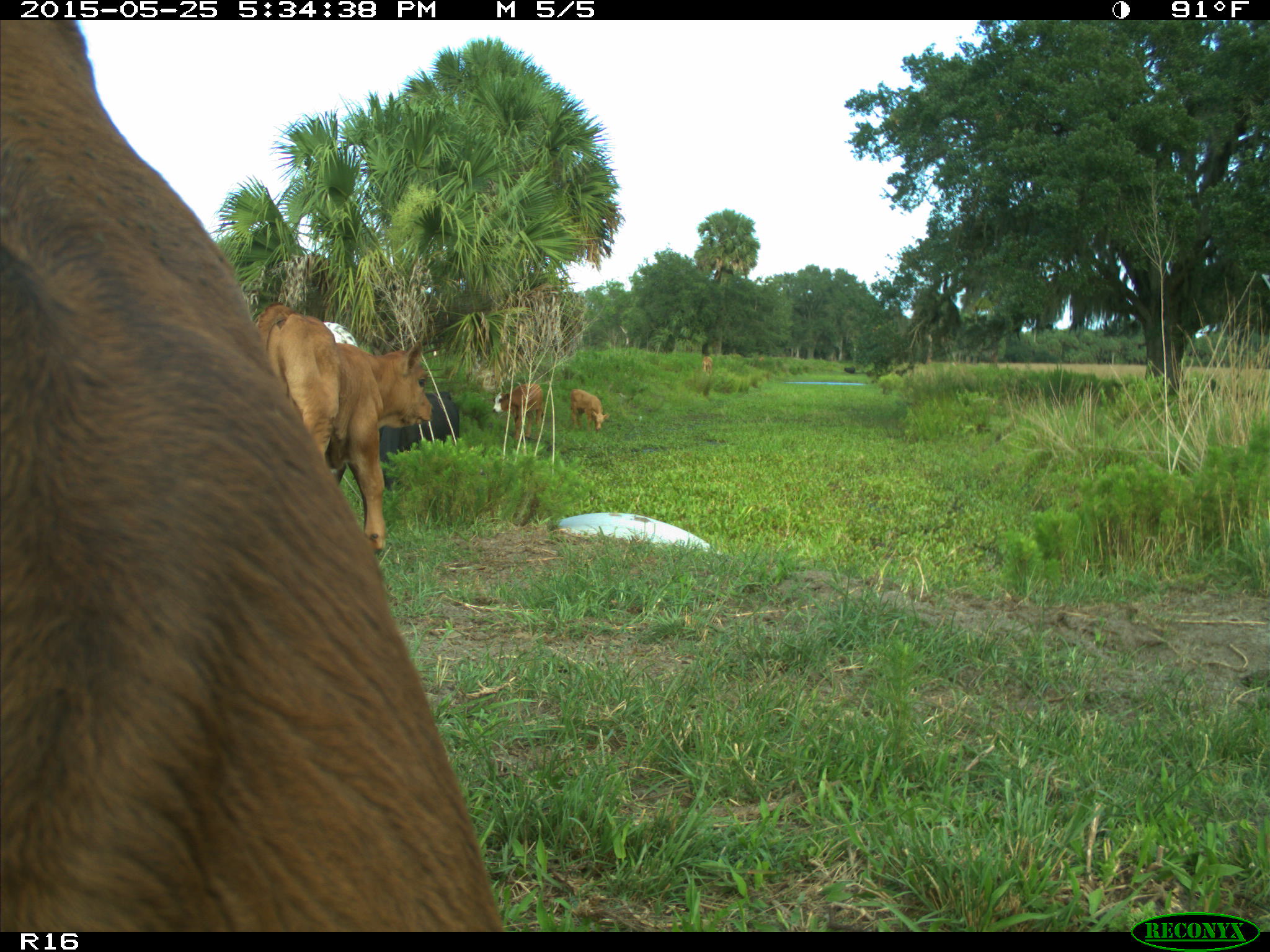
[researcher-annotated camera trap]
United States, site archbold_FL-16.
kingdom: Animalia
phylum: Chordata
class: Mammalia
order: Artiodactyla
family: Bovidae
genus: Bos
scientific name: Bos taurus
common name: domestic cow